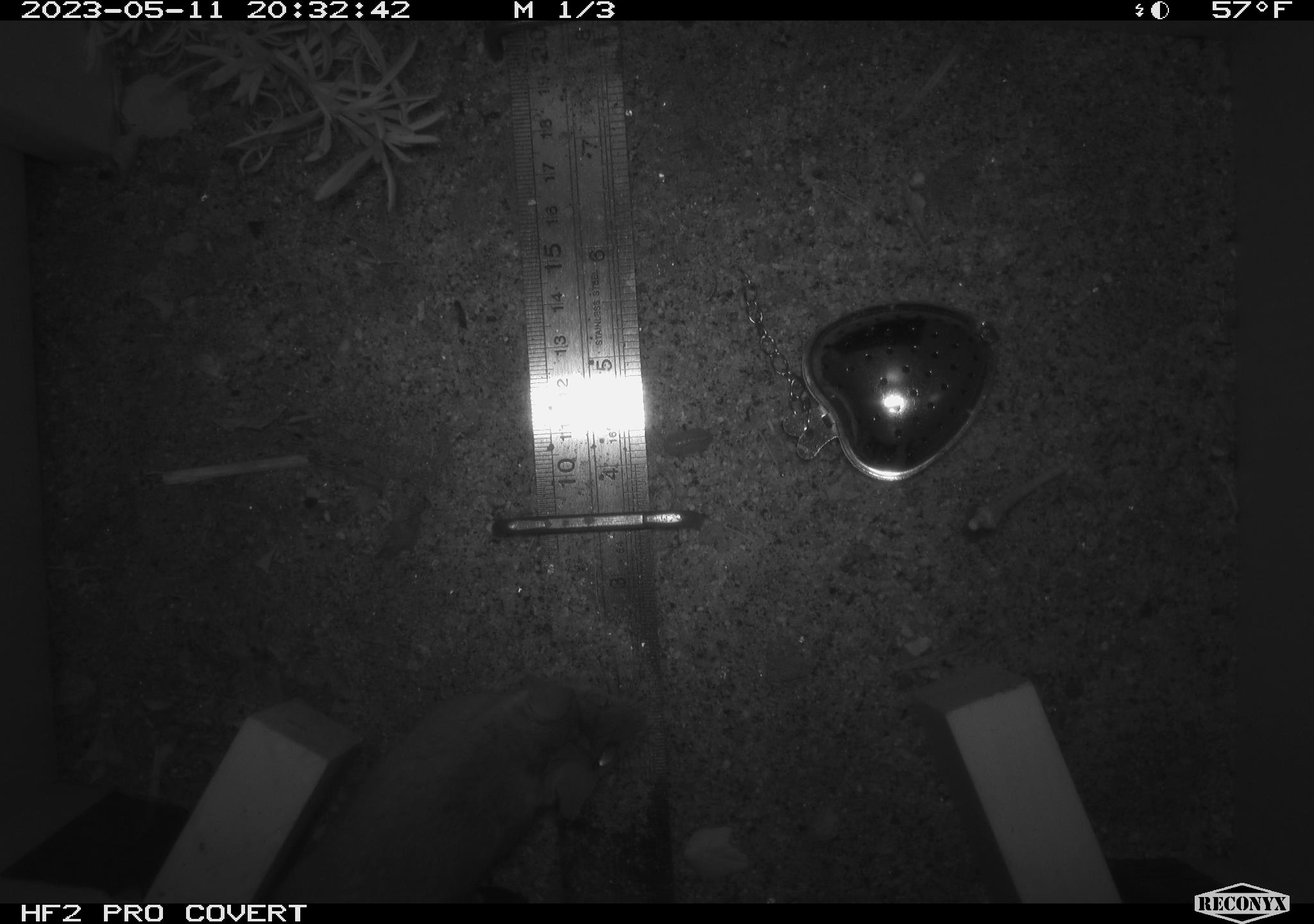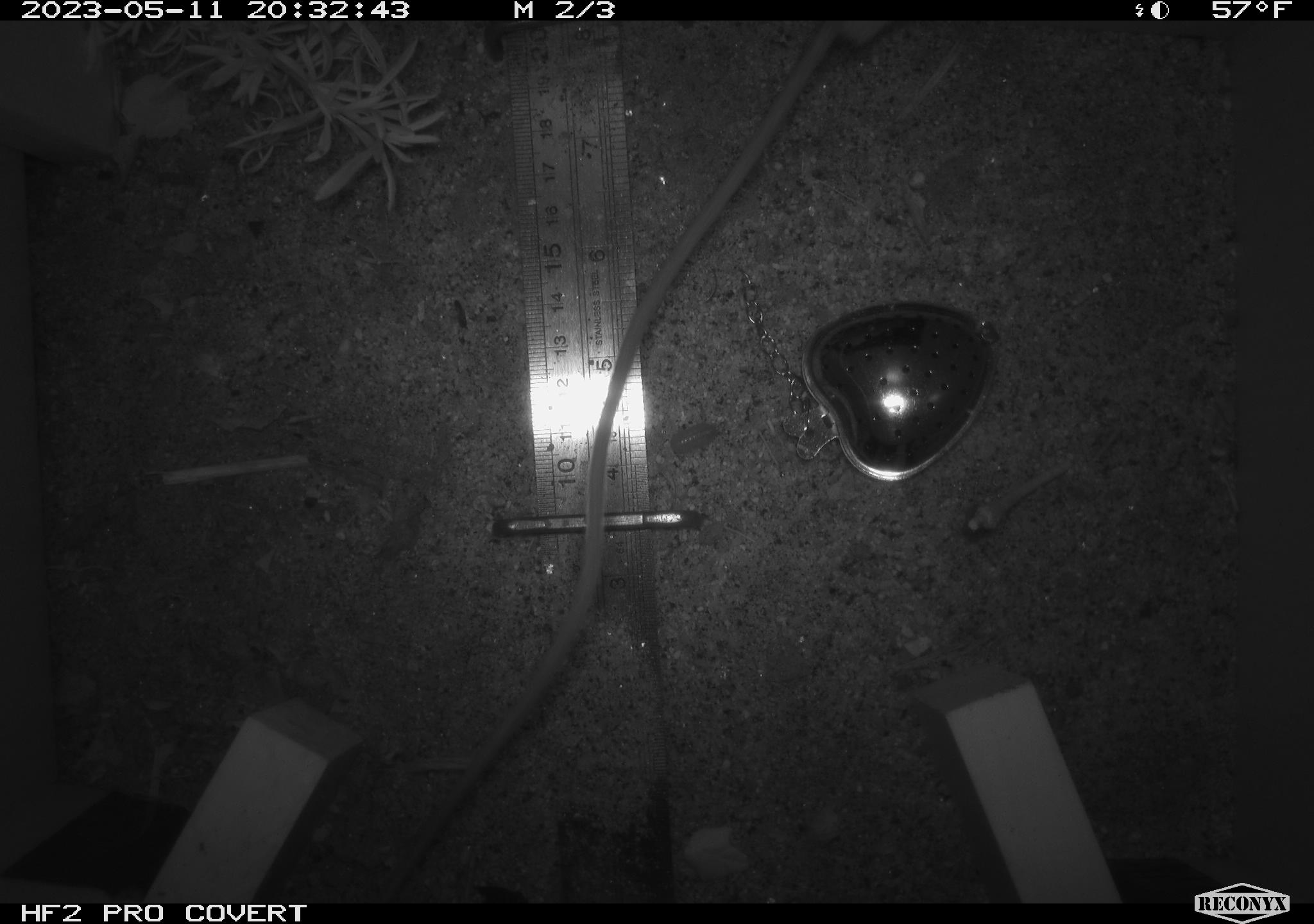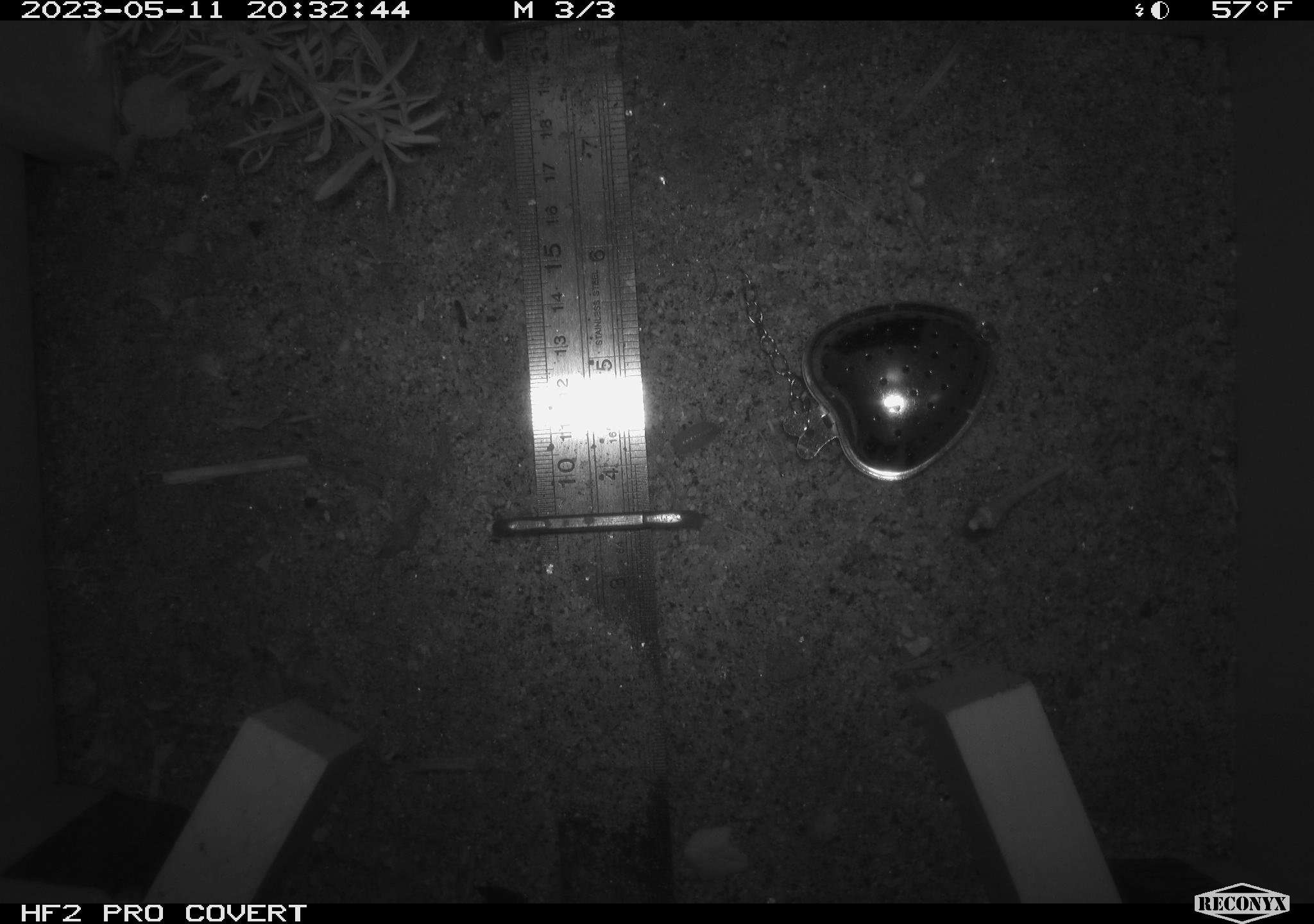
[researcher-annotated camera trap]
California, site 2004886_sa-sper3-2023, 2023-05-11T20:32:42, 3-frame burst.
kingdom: Animalia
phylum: Chordata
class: Mammalia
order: Rodentia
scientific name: Rodentia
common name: mouse species